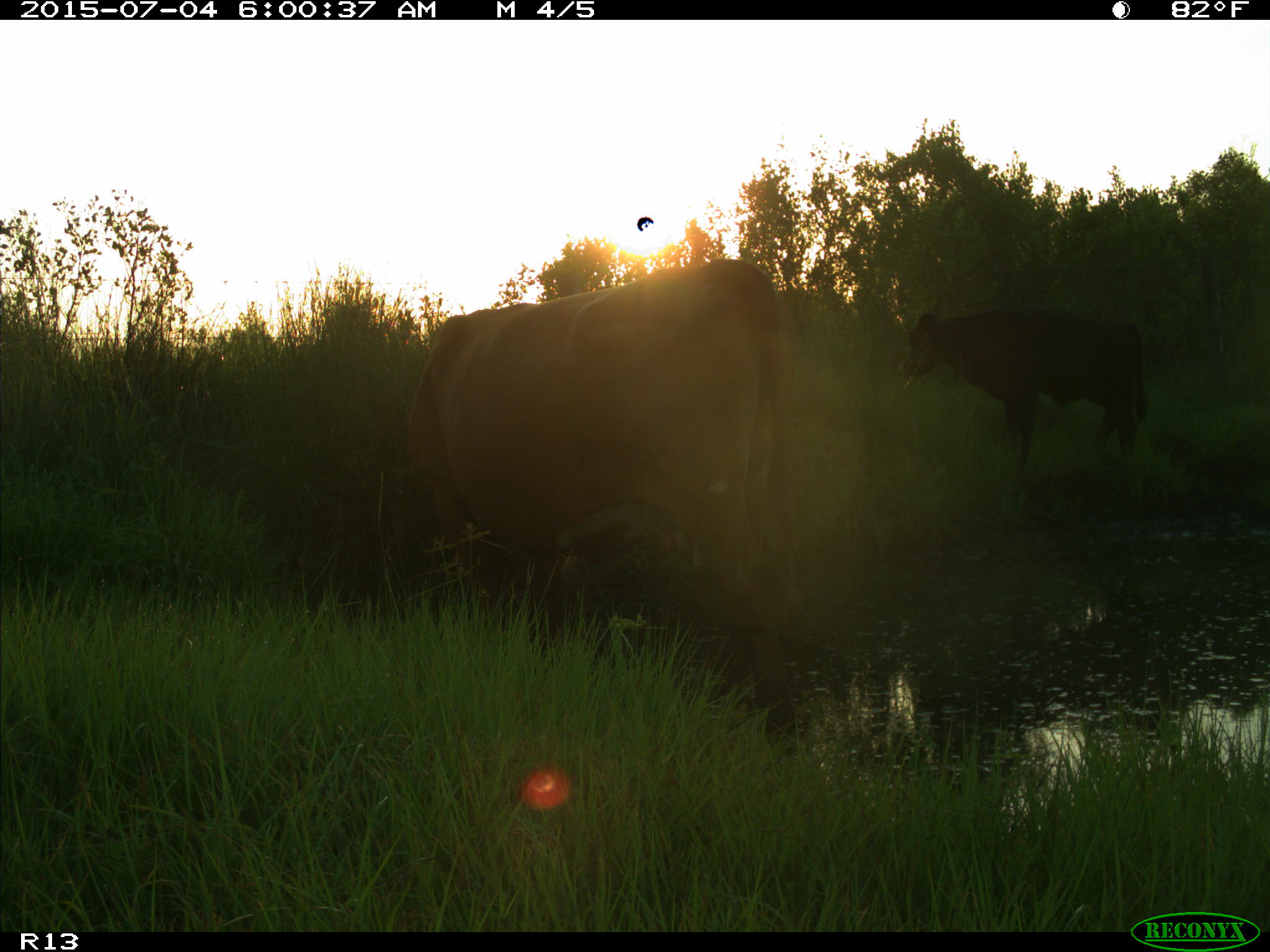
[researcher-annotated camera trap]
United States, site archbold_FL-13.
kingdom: Animalia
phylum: Chordata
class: Mammalia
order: Artiodactyla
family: Bovidae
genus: Bos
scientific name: Bos taurus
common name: domestic cow